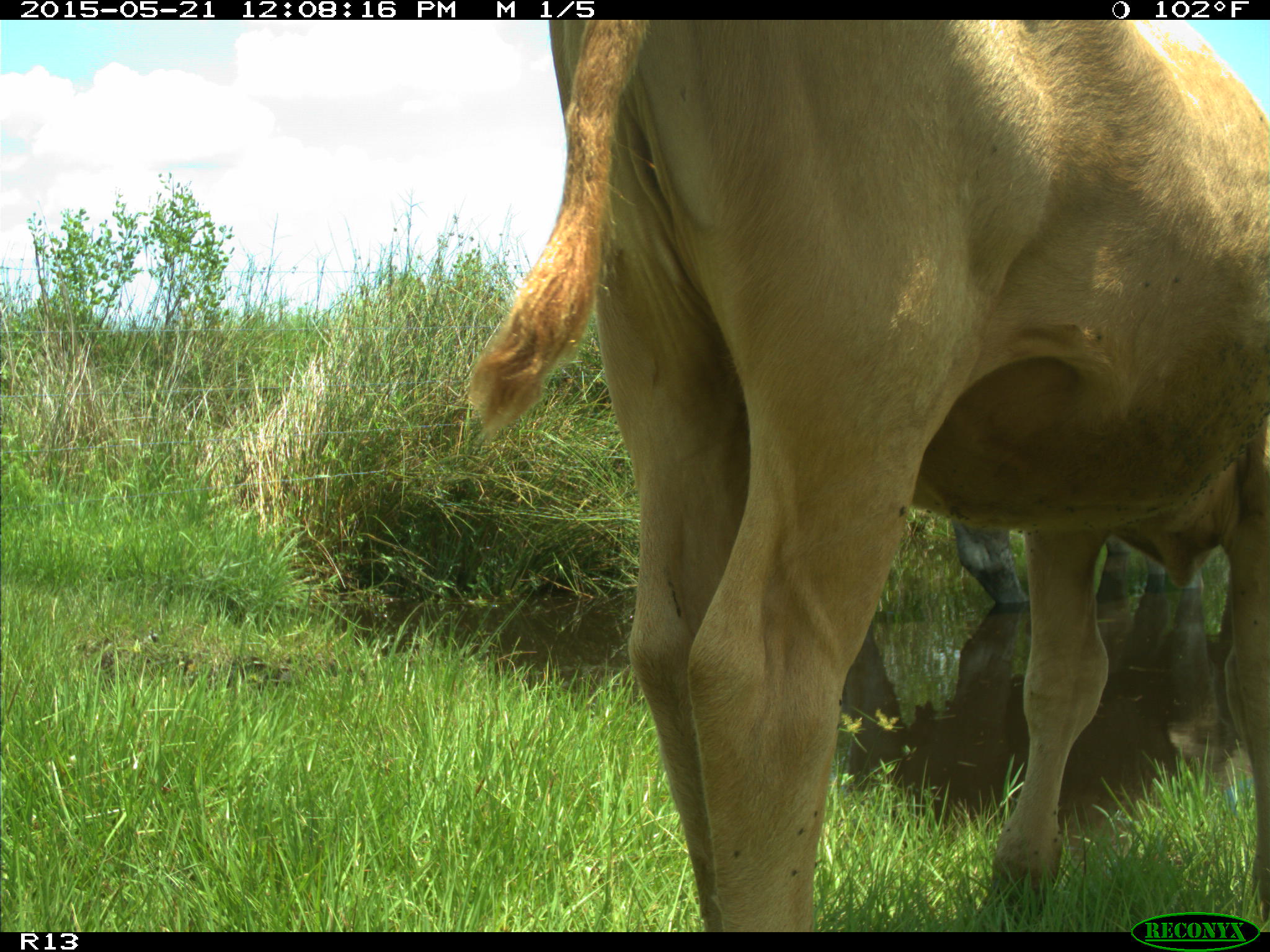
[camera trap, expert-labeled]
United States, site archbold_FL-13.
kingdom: Animalia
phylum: Chordata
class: Mammalia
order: Artiodactyla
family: Bovidae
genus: Bos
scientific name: Bos taurus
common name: domestic cow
Bos taurus (domestic cow).